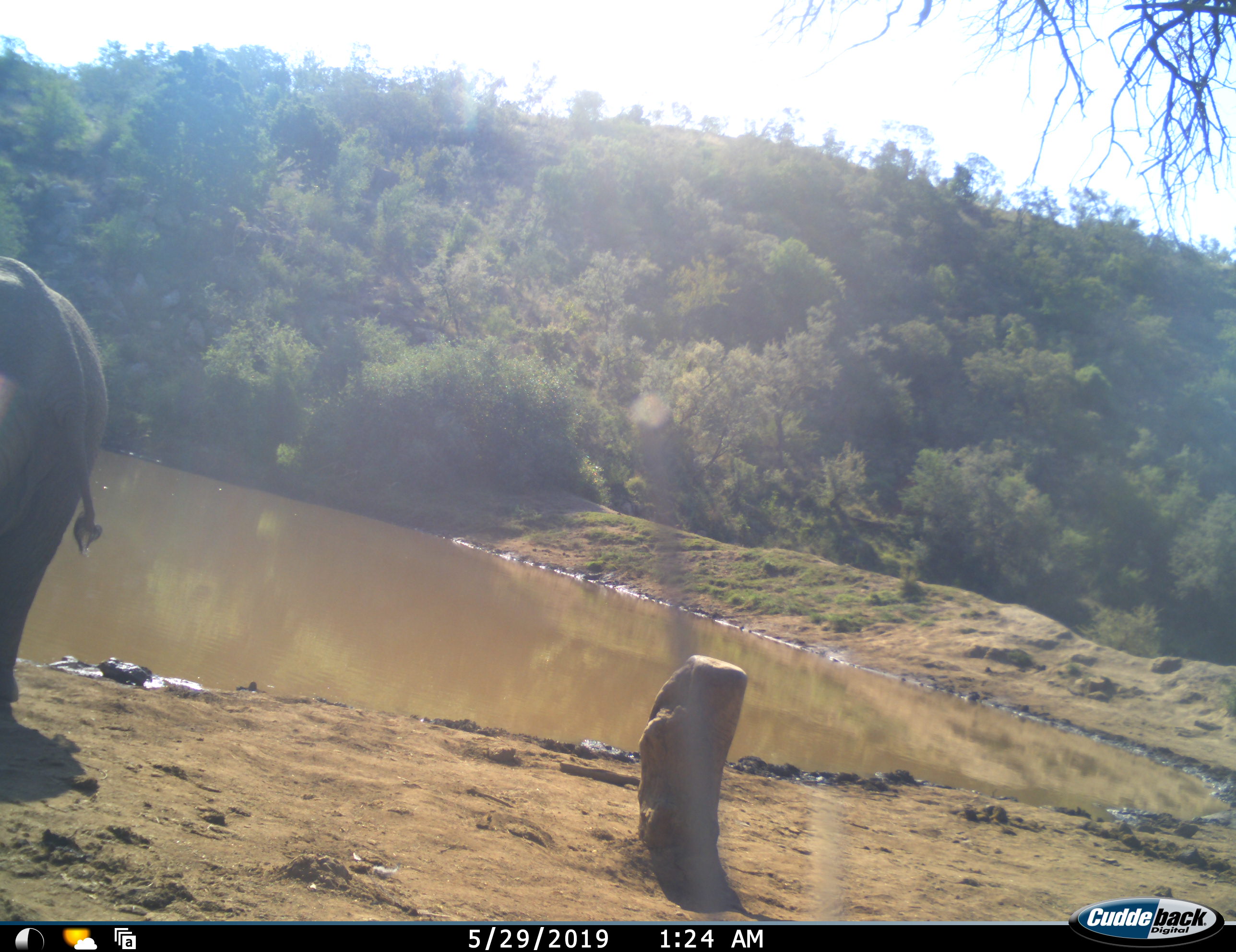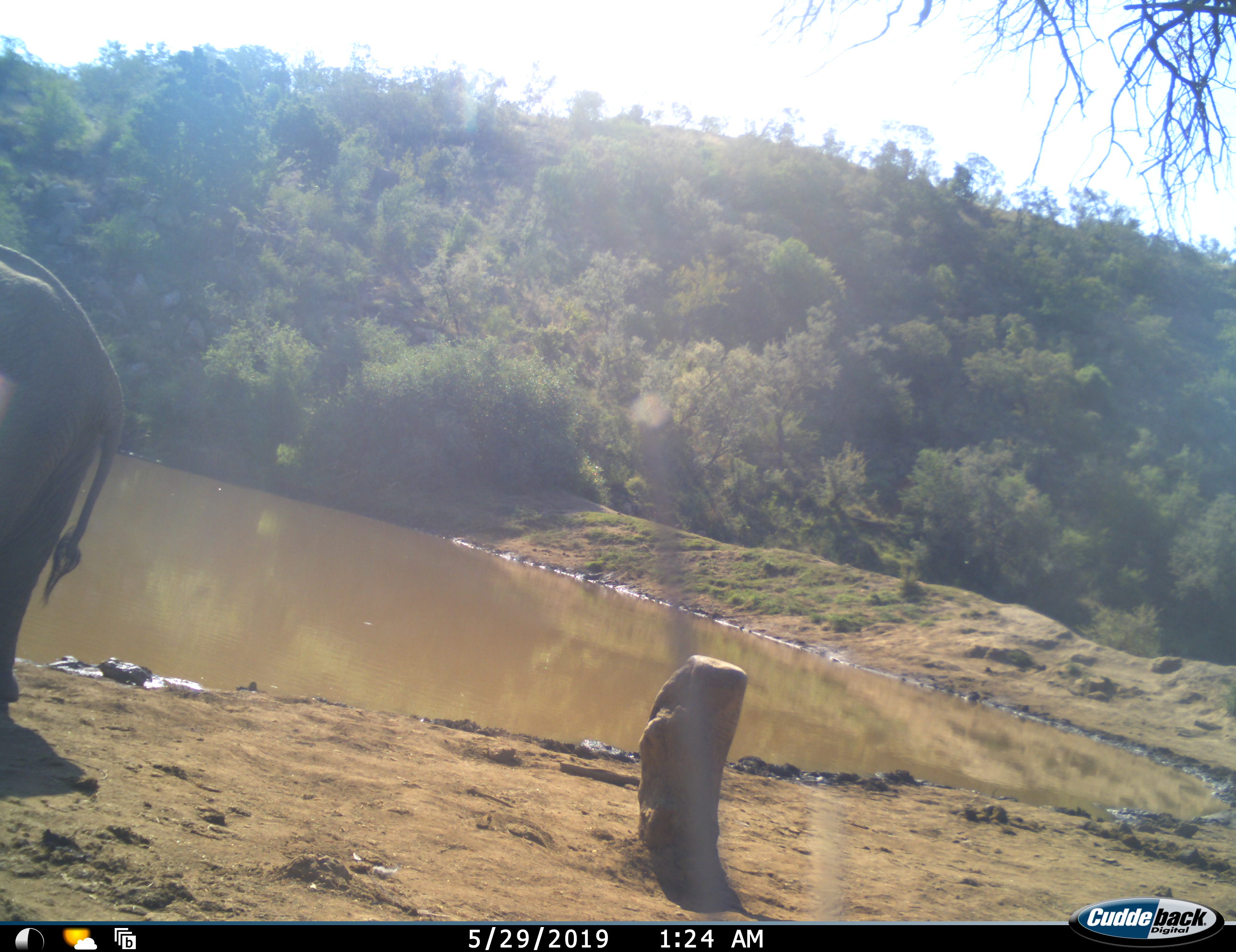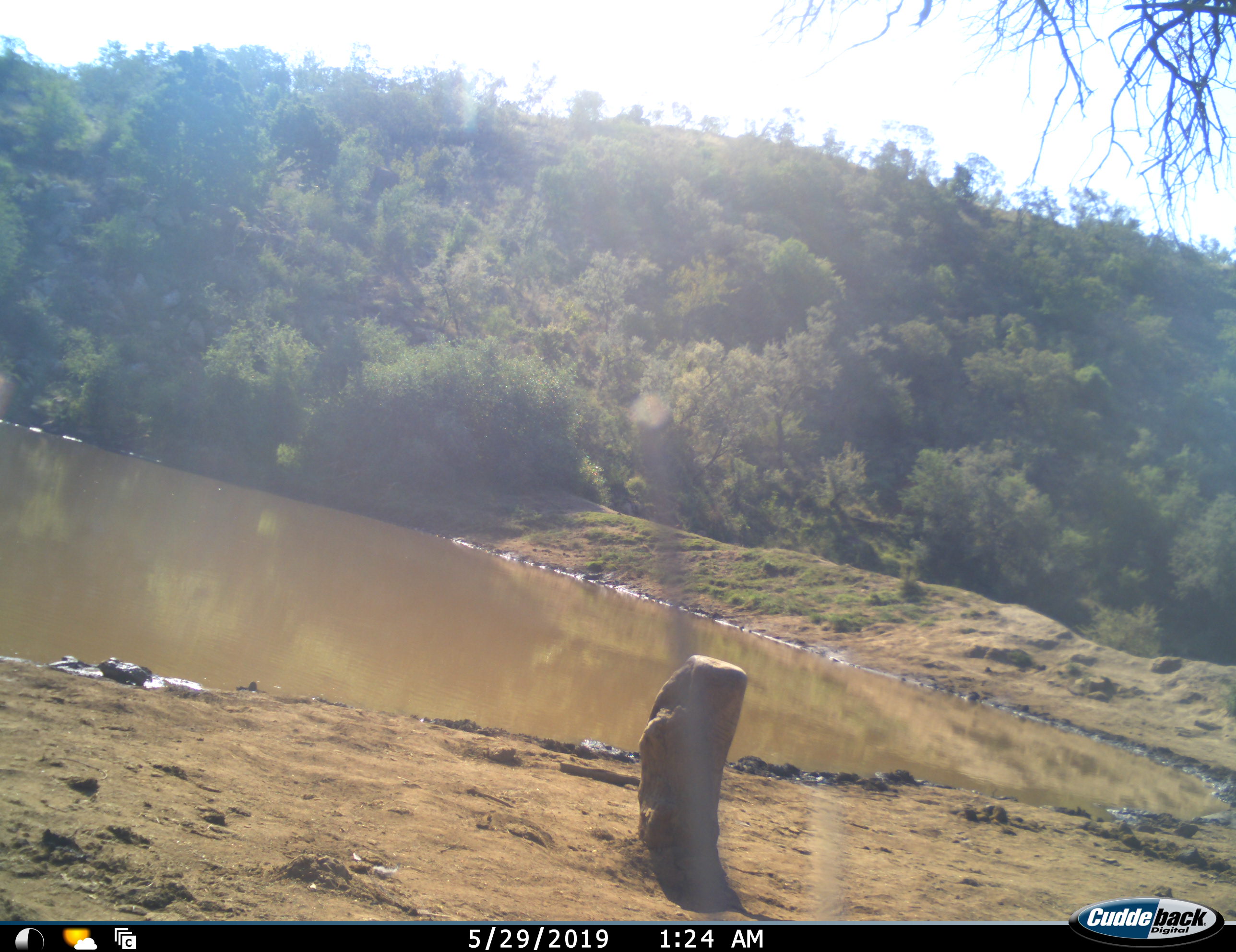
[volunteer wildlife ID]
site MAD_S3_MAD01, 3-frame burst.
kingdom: Animalia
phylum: Chordata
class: Mammalia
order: Proboscidea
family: Elephantidae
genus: Loxodonta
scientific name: Loxodonta africana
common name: african bush elephant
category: elephant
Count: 1.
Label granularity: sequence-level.